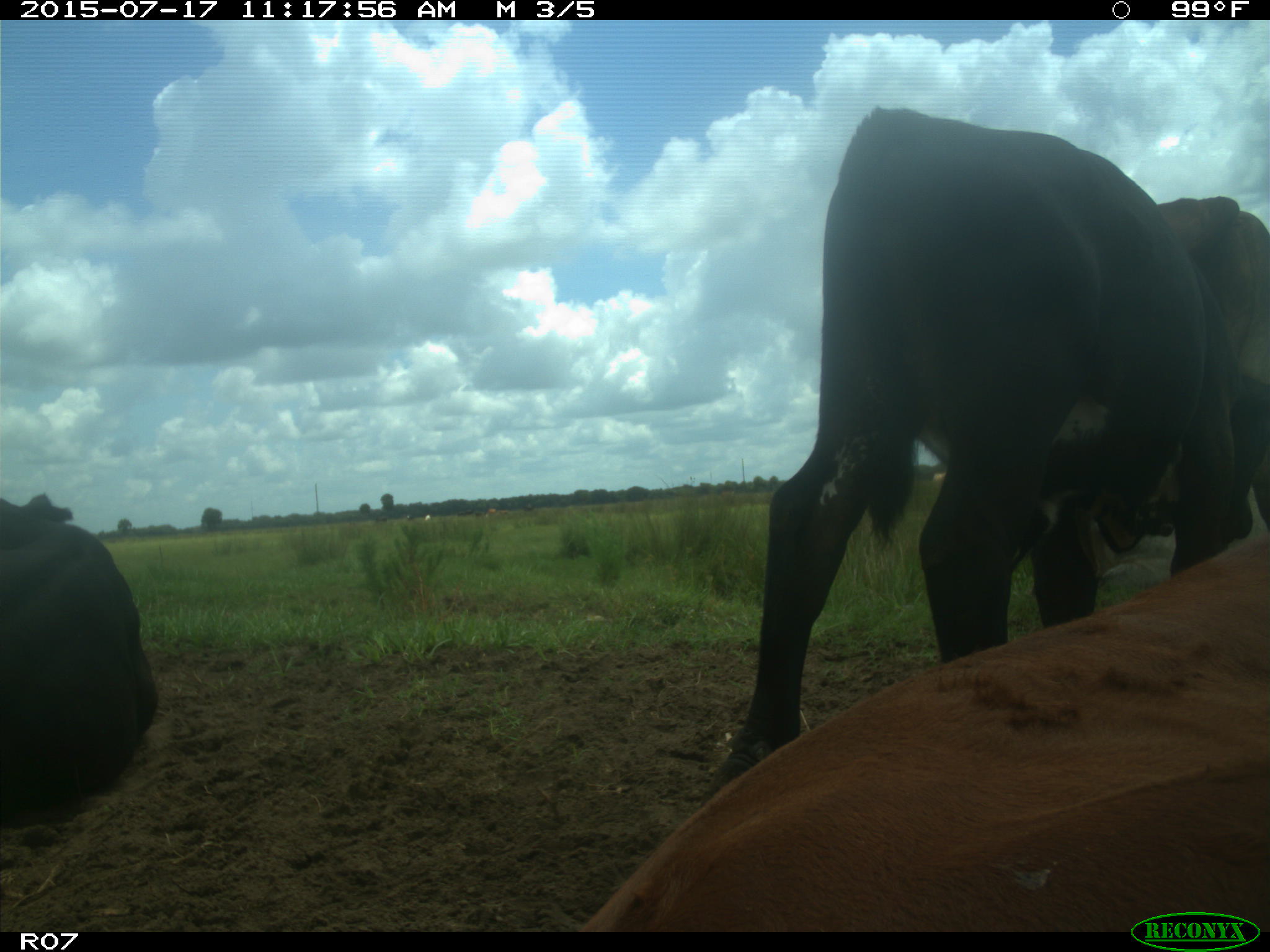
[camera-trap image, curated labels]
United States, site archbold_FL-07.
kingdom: Animalia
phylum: Chordata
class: Mammalia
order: Artiodactyla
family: Bovidae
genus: Bos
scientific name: Bos taurus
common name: domestic cow